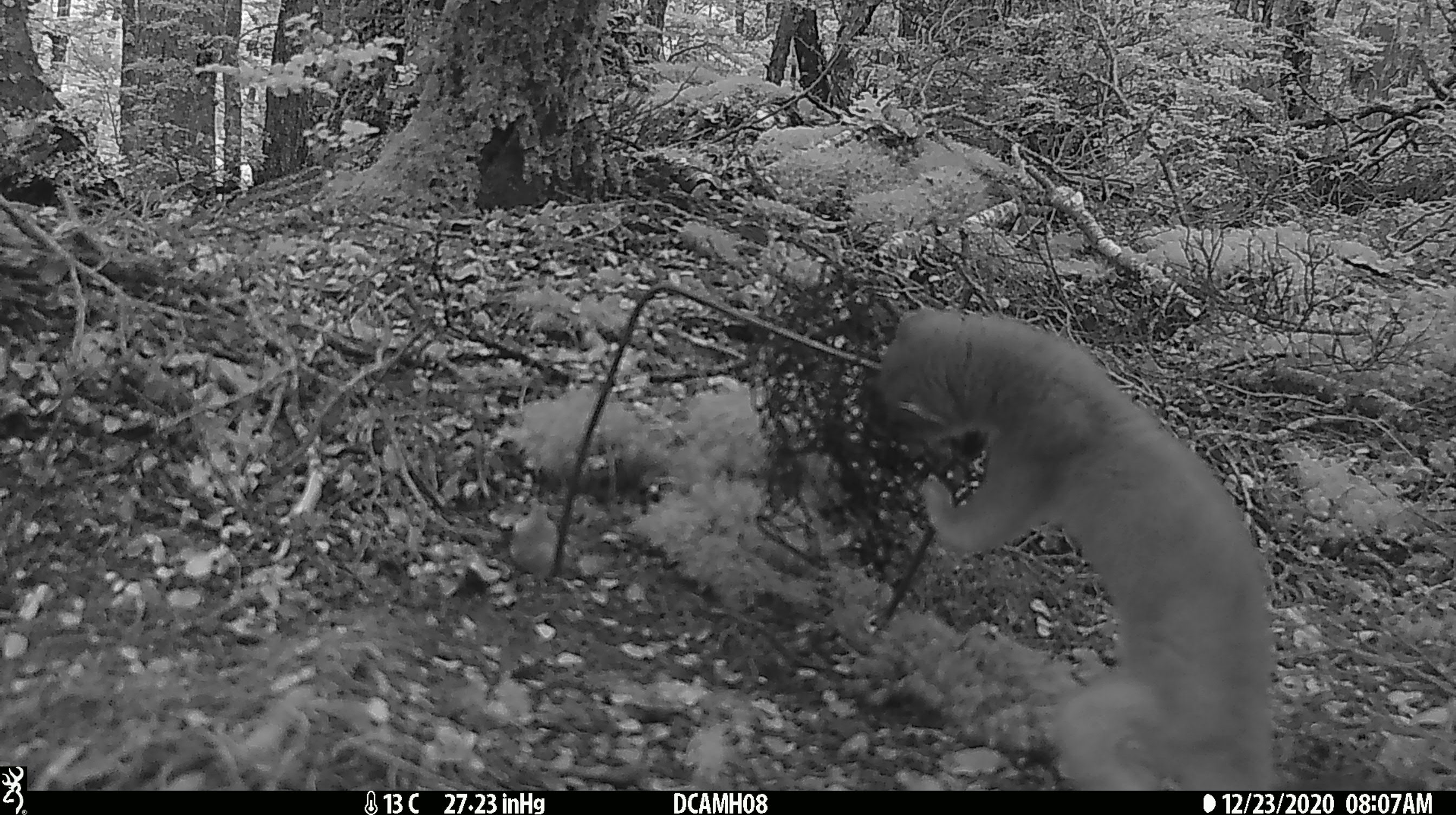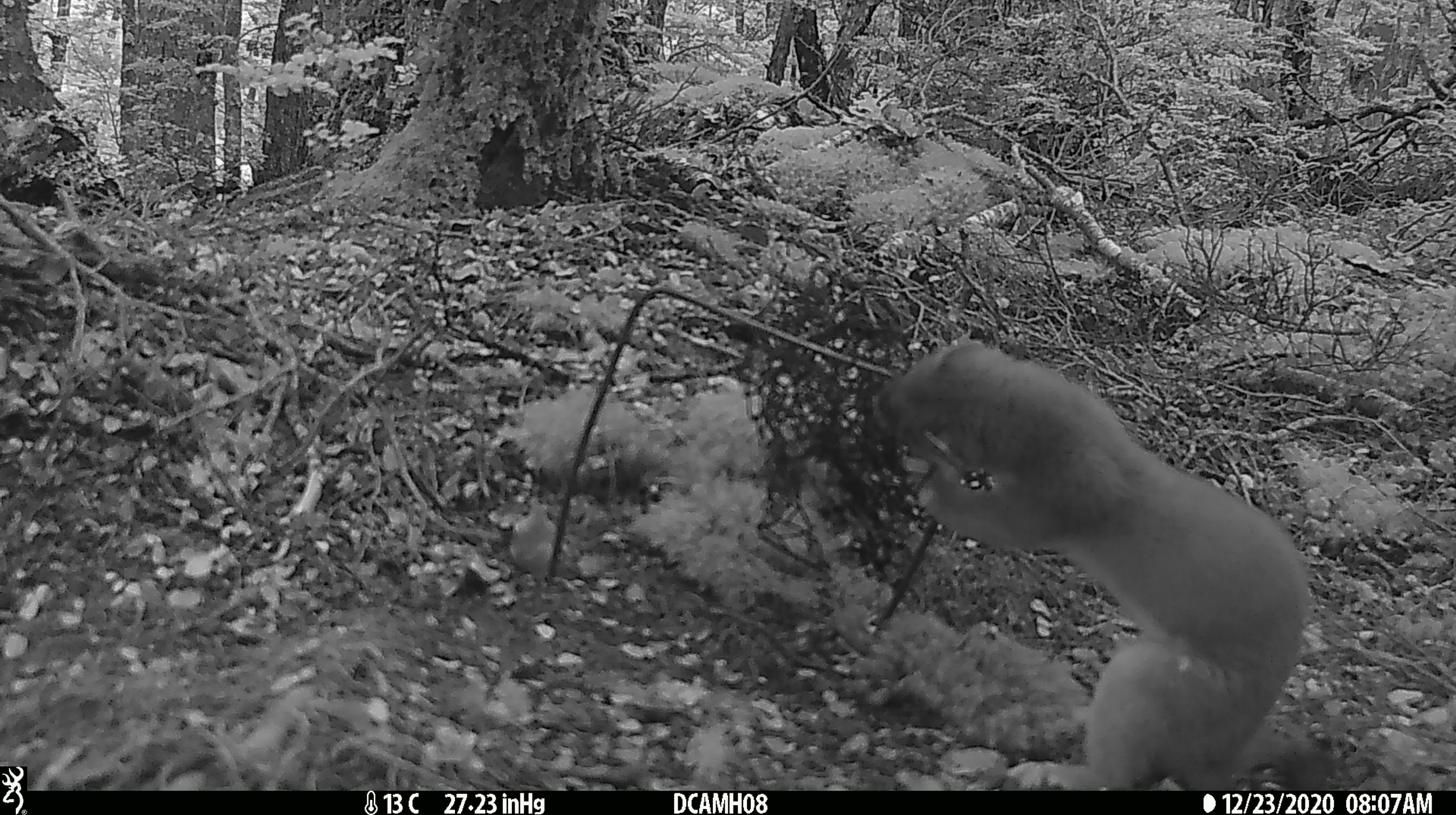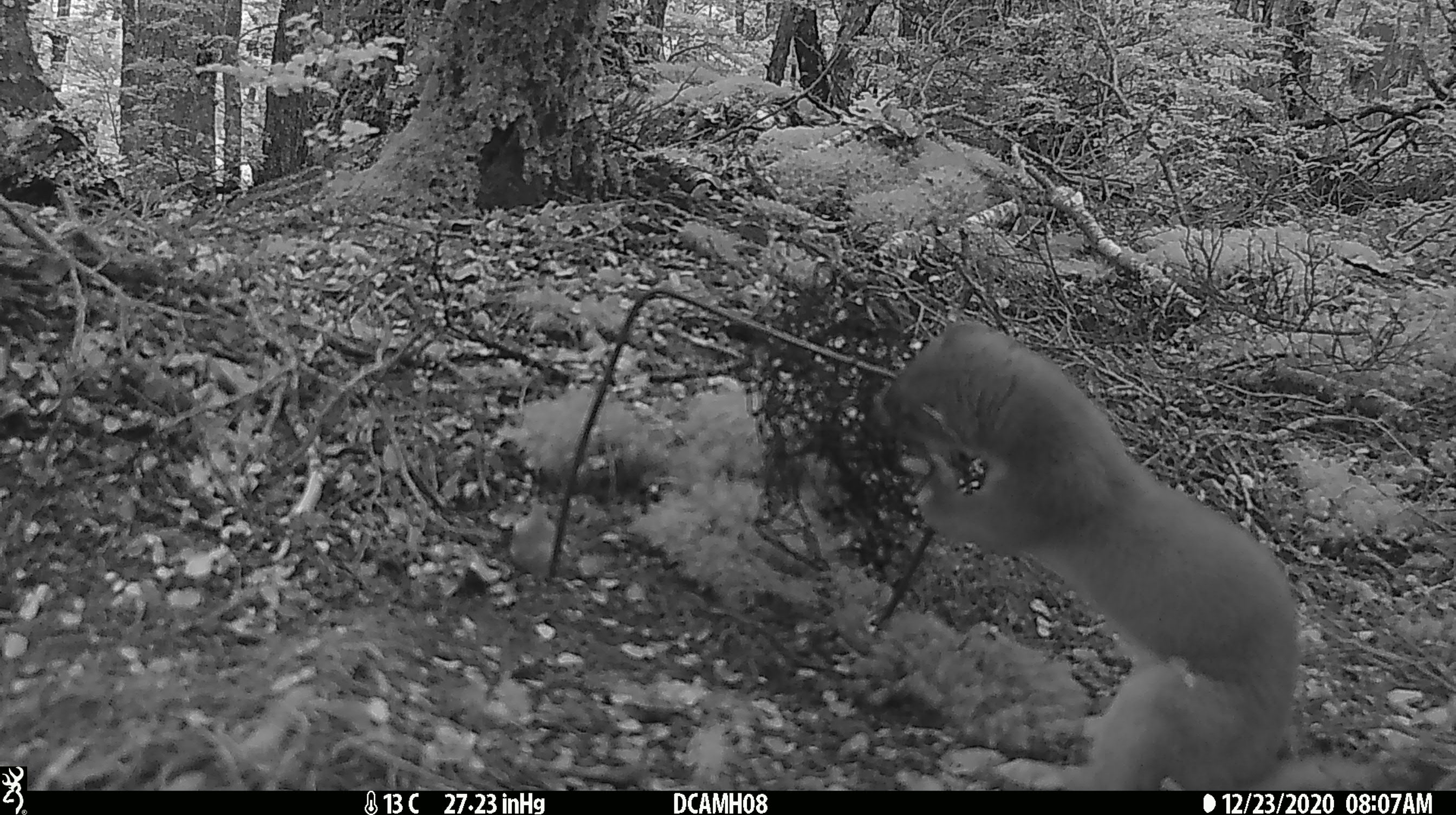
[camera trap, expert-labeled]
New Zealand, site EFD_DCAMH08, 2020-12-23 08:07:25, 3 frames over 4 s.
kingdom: Animalia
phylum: Chordata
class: Mammalia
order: Carnivora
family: Mustelidae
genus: Mustela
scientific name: Mustela erminea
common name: stoat